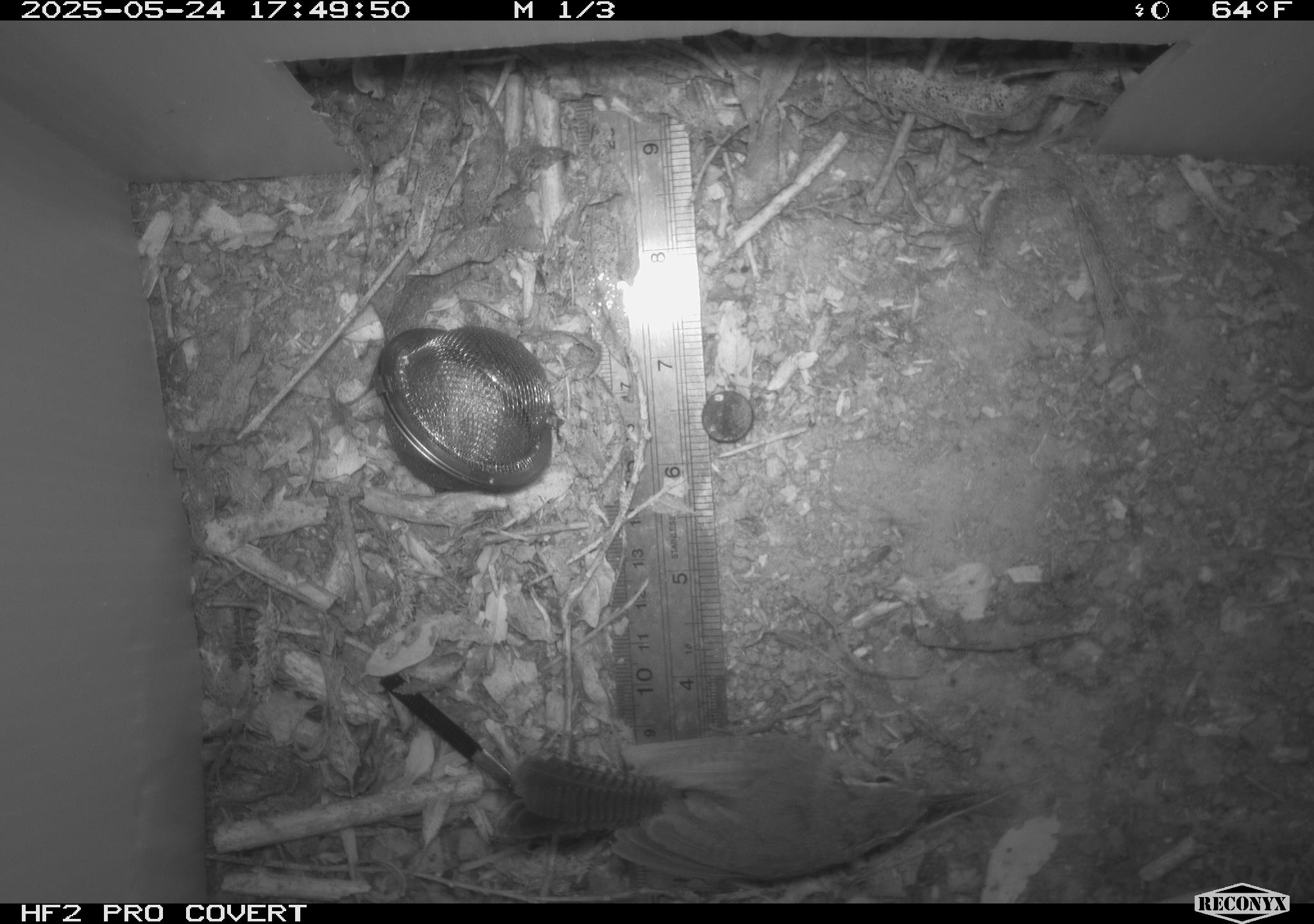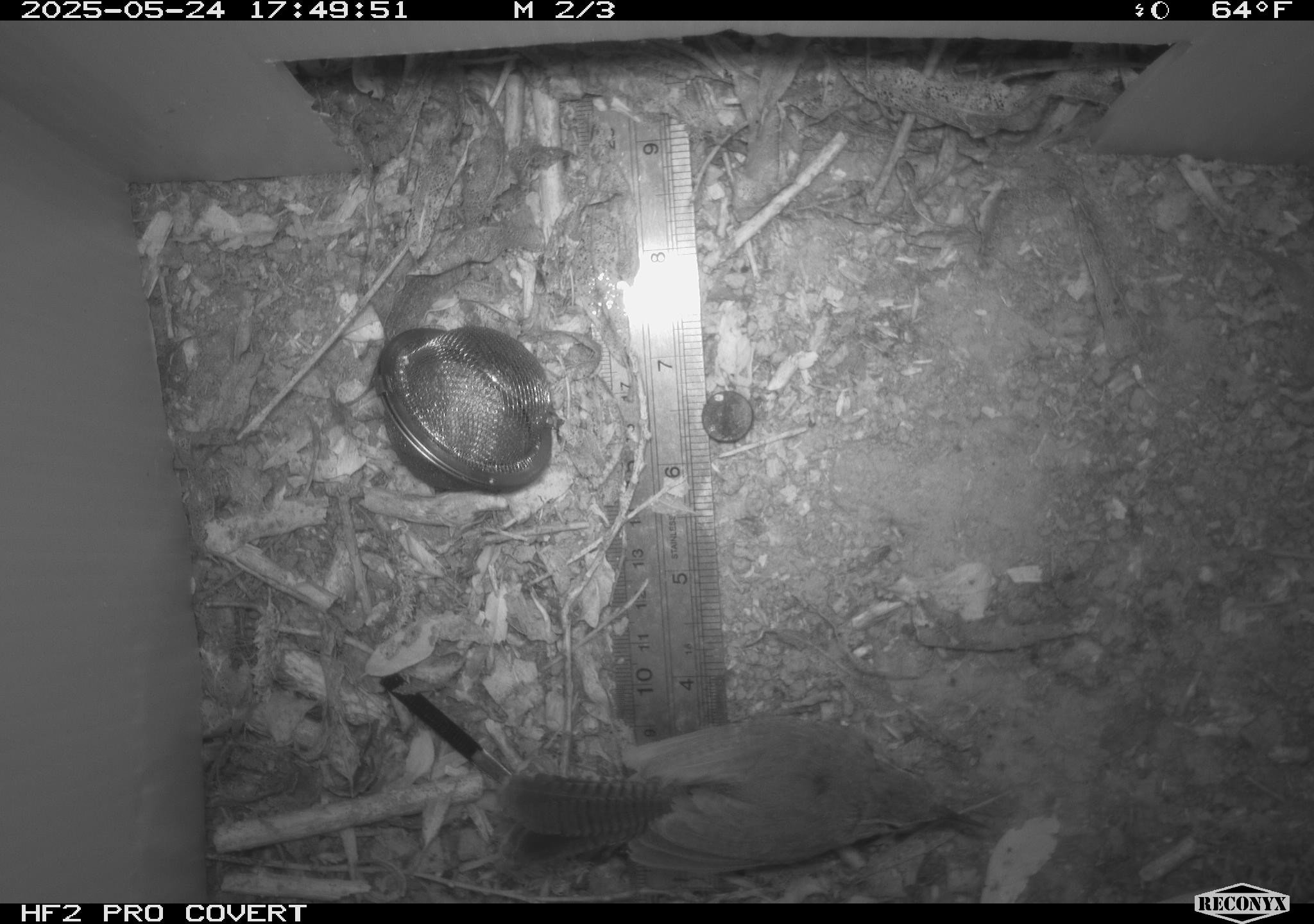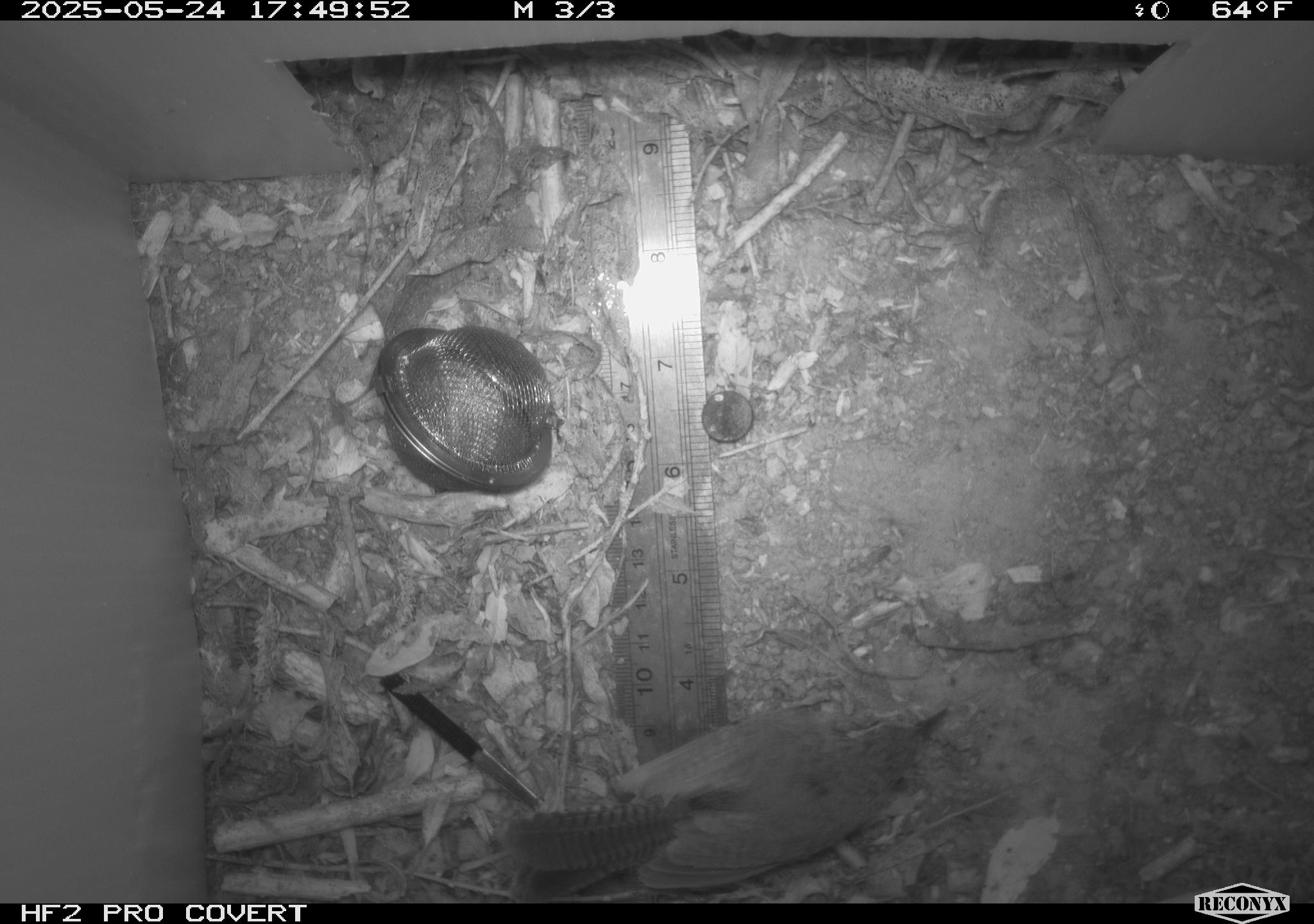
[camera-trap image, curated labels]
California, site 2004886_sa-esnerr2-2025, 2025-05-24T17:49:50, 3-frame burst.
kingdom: Animalia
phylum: Chordata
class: Aves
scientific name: Aves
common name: bird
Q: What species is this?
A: Bird (Aves).